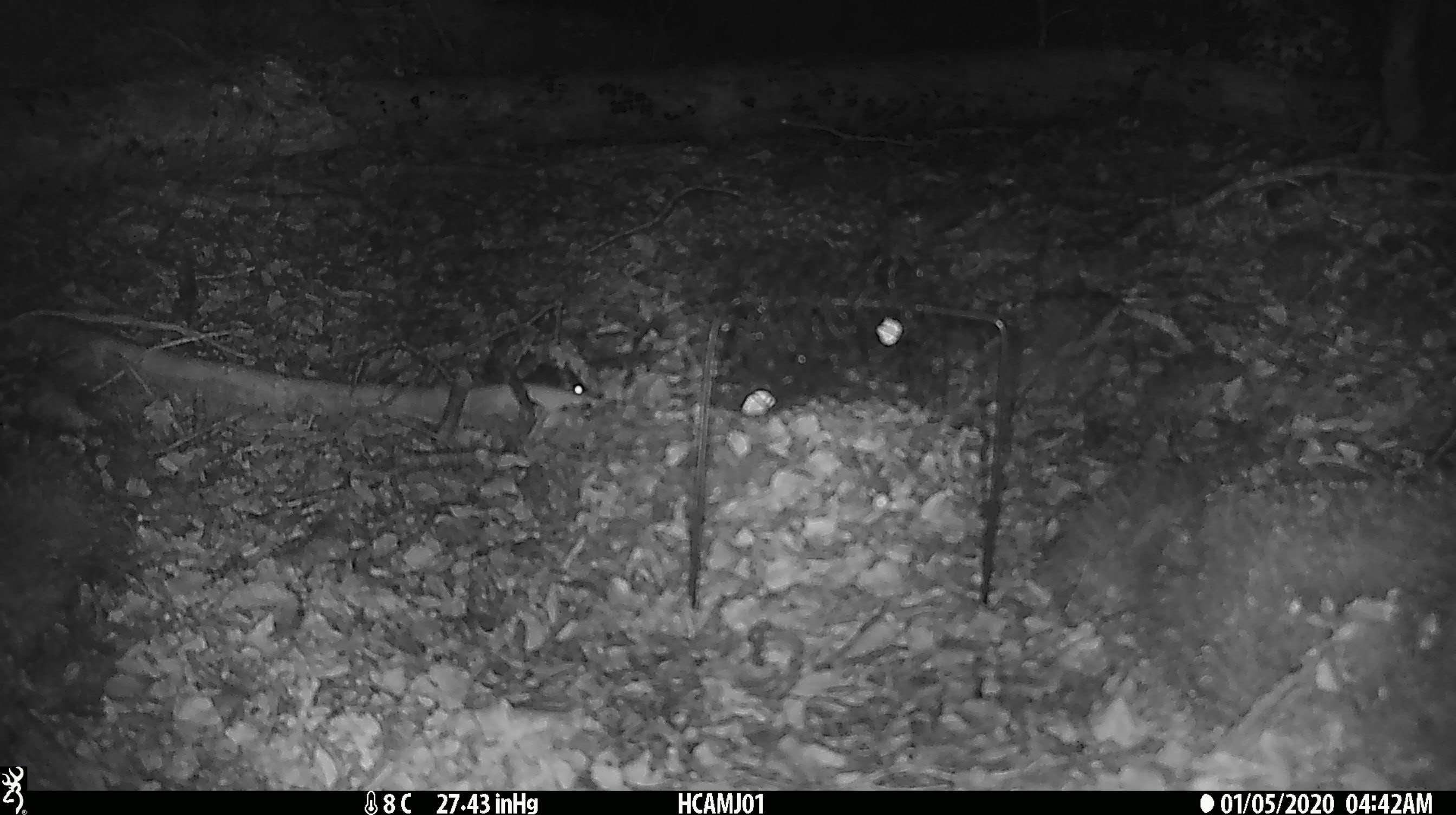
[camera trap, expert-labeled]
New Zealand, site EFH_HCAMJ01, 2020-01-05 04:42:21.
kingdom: Animalia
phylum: Chordata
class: Mammalia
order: Rodentia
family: Muridae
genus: Mus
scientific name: Mus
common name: mouse